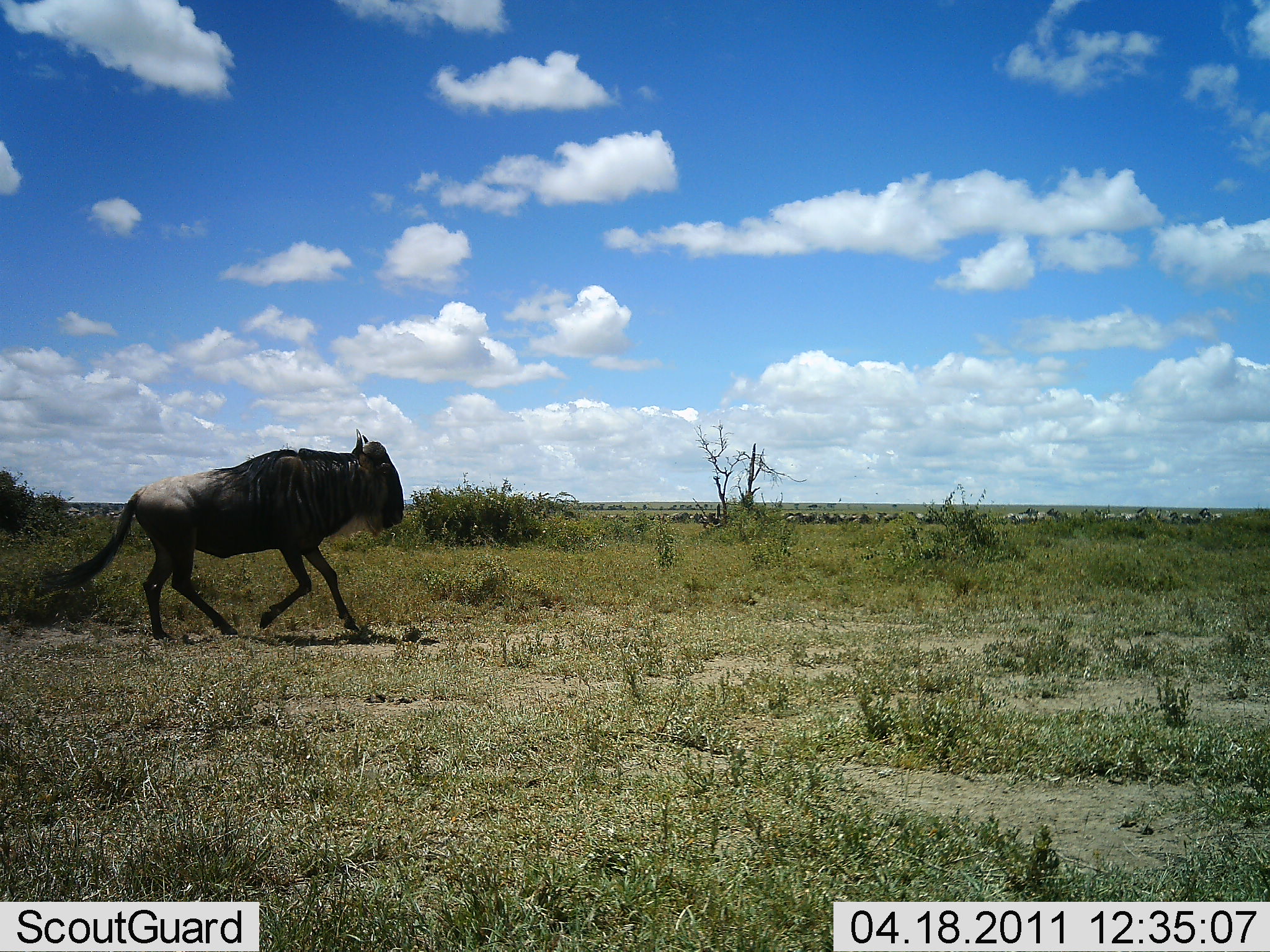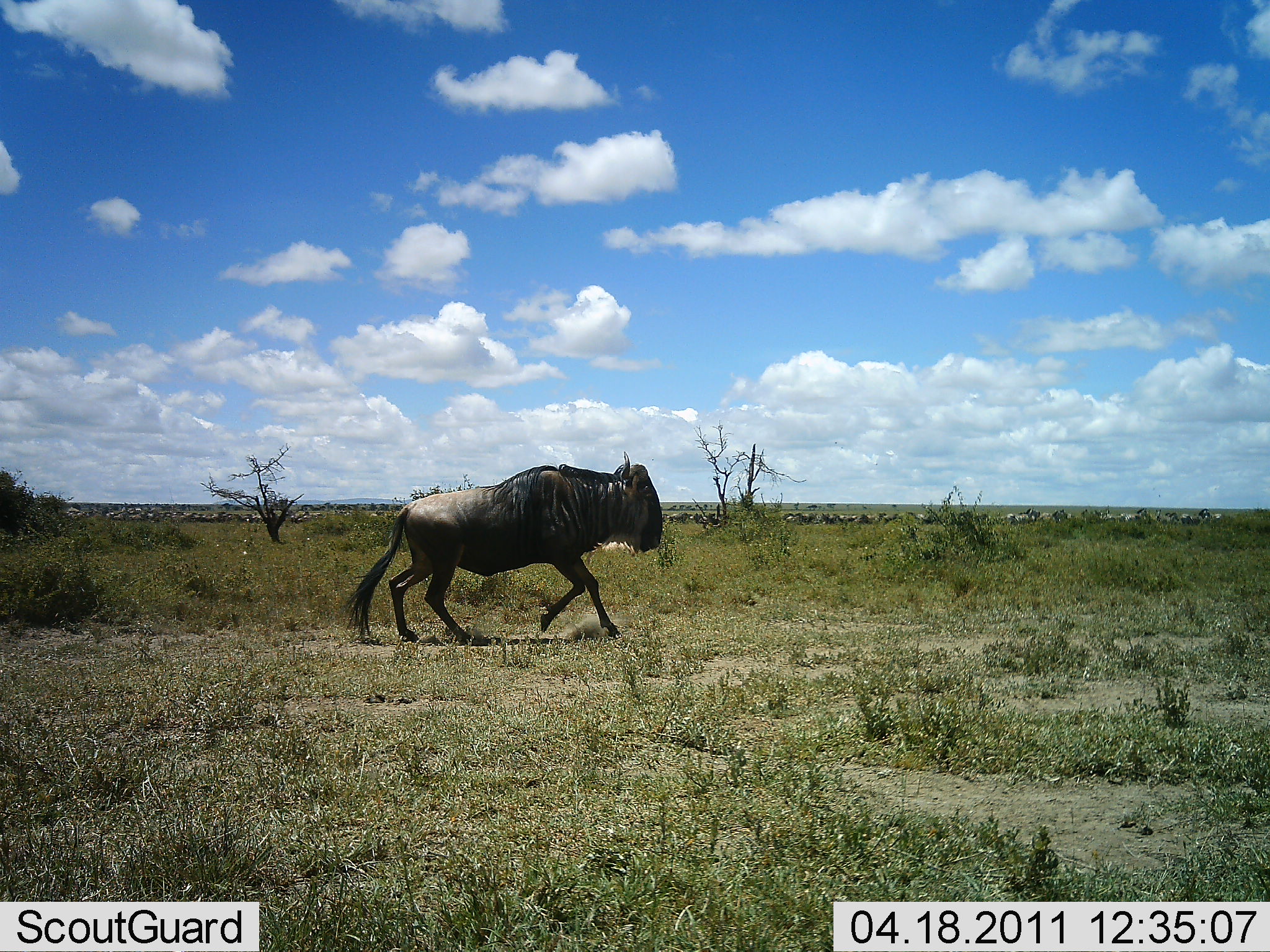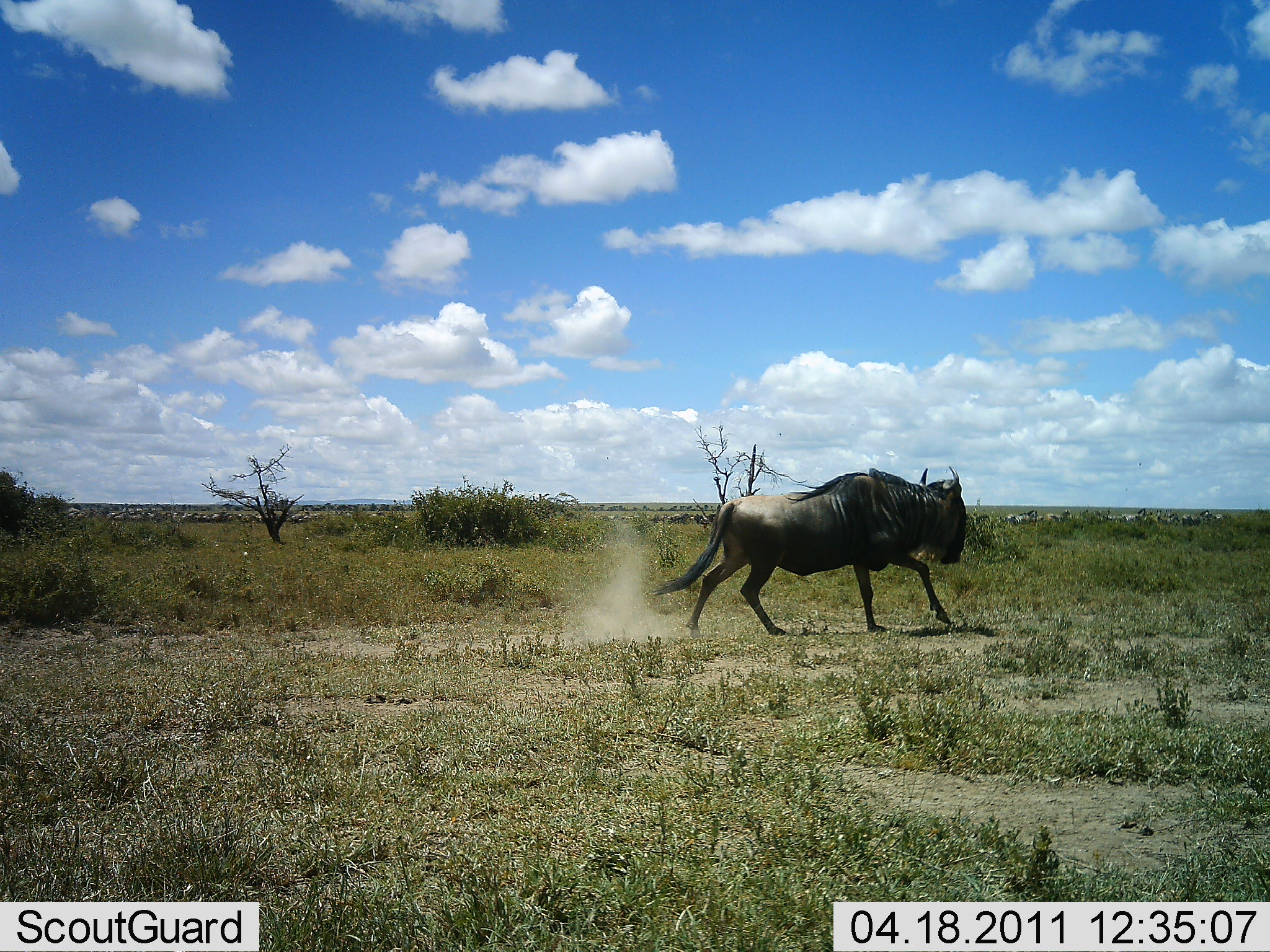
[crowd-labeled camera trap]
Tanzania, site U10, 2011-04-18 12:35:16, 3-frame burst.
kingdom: Animalia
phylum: Chordata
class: Mammalia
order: Artiodactyla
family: Bovidae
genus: Connochaetes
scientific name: Connochaetes taurinus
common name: blue wildebeest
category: wildebeest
Wildebeest (blue wildebeest) (Connochaetes taurinus), count 11-50. Behavior (volunteer vote fractions): standing 17%, resting 8%, moving 100%, interacting 0%. Young present (vote fraction): 0%. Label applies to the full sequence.